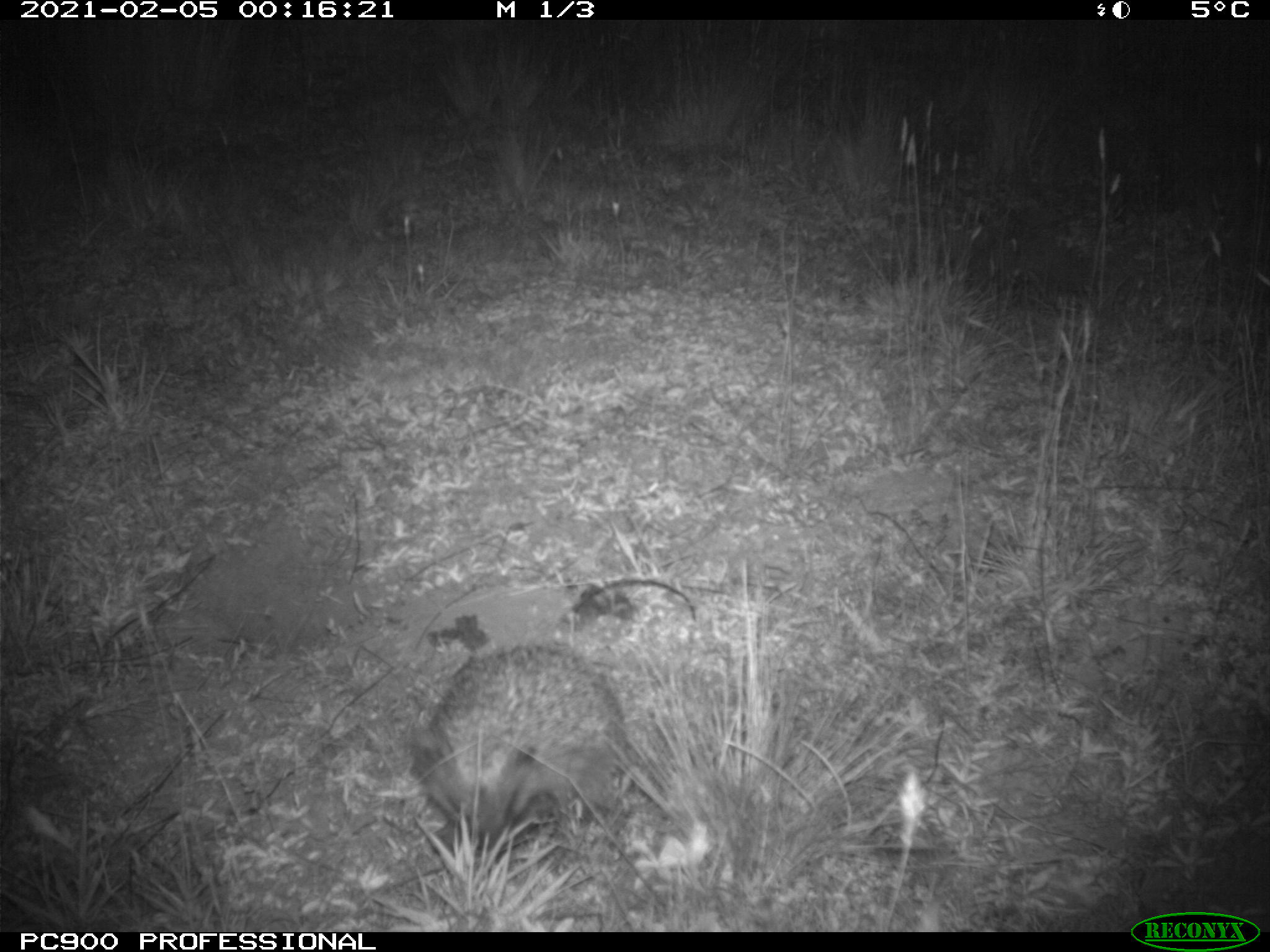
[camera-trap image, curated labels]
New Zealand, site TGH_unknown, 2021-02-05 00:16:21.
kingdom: Animalia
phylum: Chordata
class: Mammalia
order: Eulipotyphla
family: Erinaceidae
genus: Erinaceus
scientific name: Erinaceus europaeus europaeus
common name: european hedgehog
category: hedgehog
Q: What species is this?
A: Hedgehog (european hedgehog) (Erinaceus europaeus europaeus).